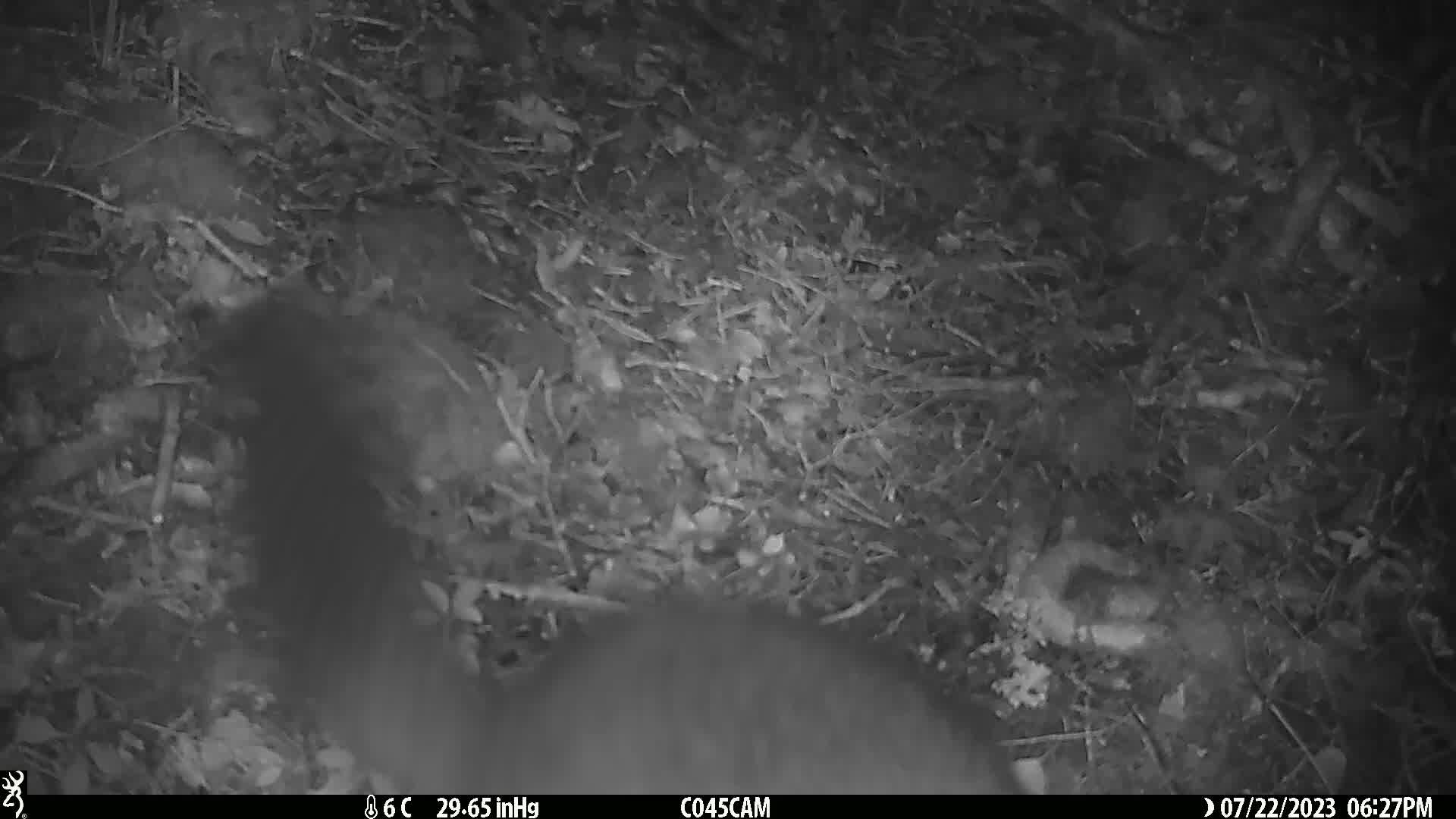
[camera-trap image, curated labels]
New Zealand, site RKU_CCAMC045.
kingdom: Animalia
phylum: Chordata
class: Mammalia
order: Diprotodontia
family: Phalangeridae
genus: Trichosurus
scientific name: Trichosurus vulpecula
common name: common brushtail possum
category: possum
Possum (common brushtail possum) (Trichosurus vulpecula).